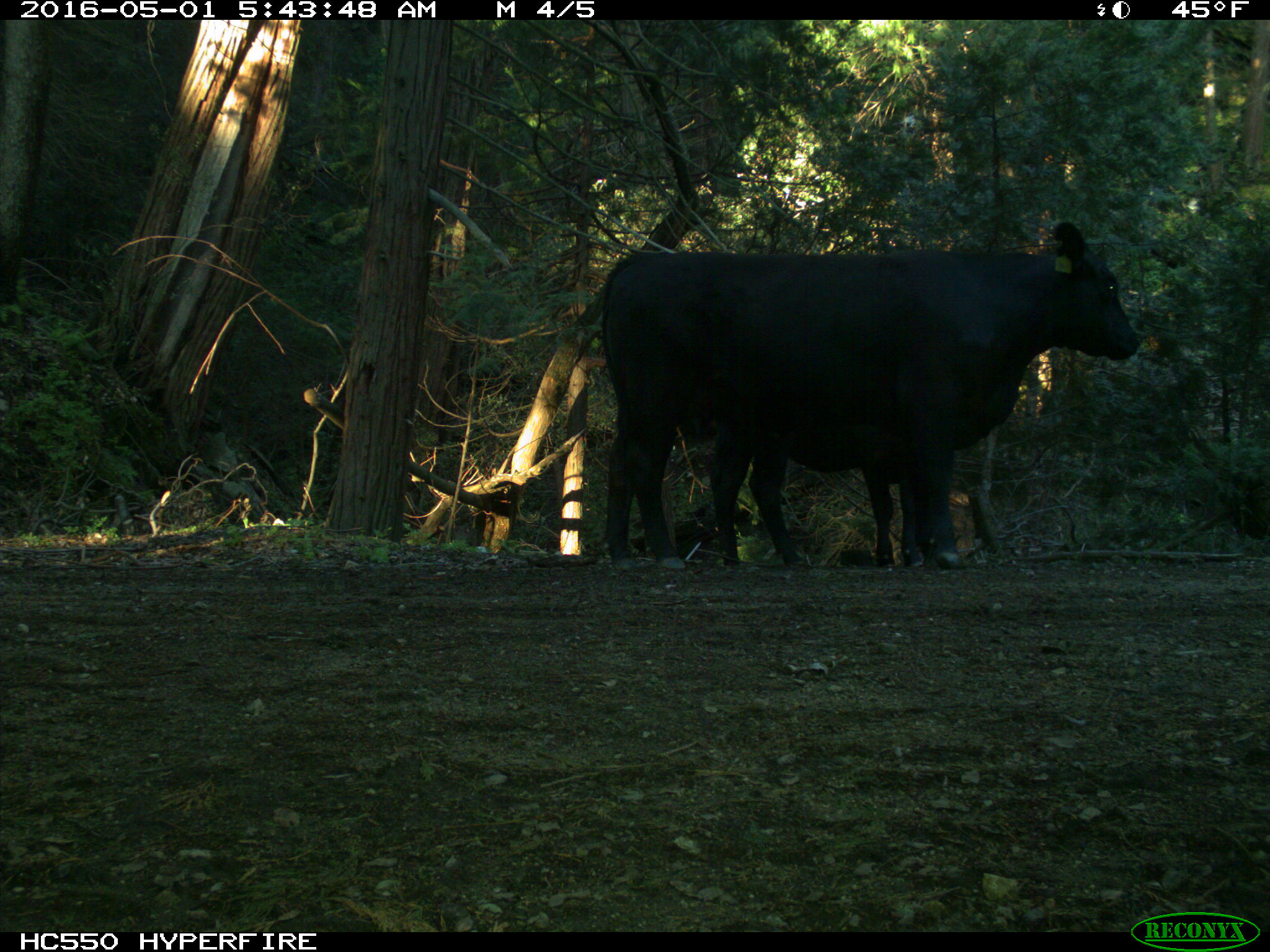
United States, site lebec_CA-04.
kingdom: Animalia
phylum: Chordata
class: Mammalia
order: Artiodactyla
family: Bovidae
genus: Bos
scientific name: Bos taurus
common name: domestic cow